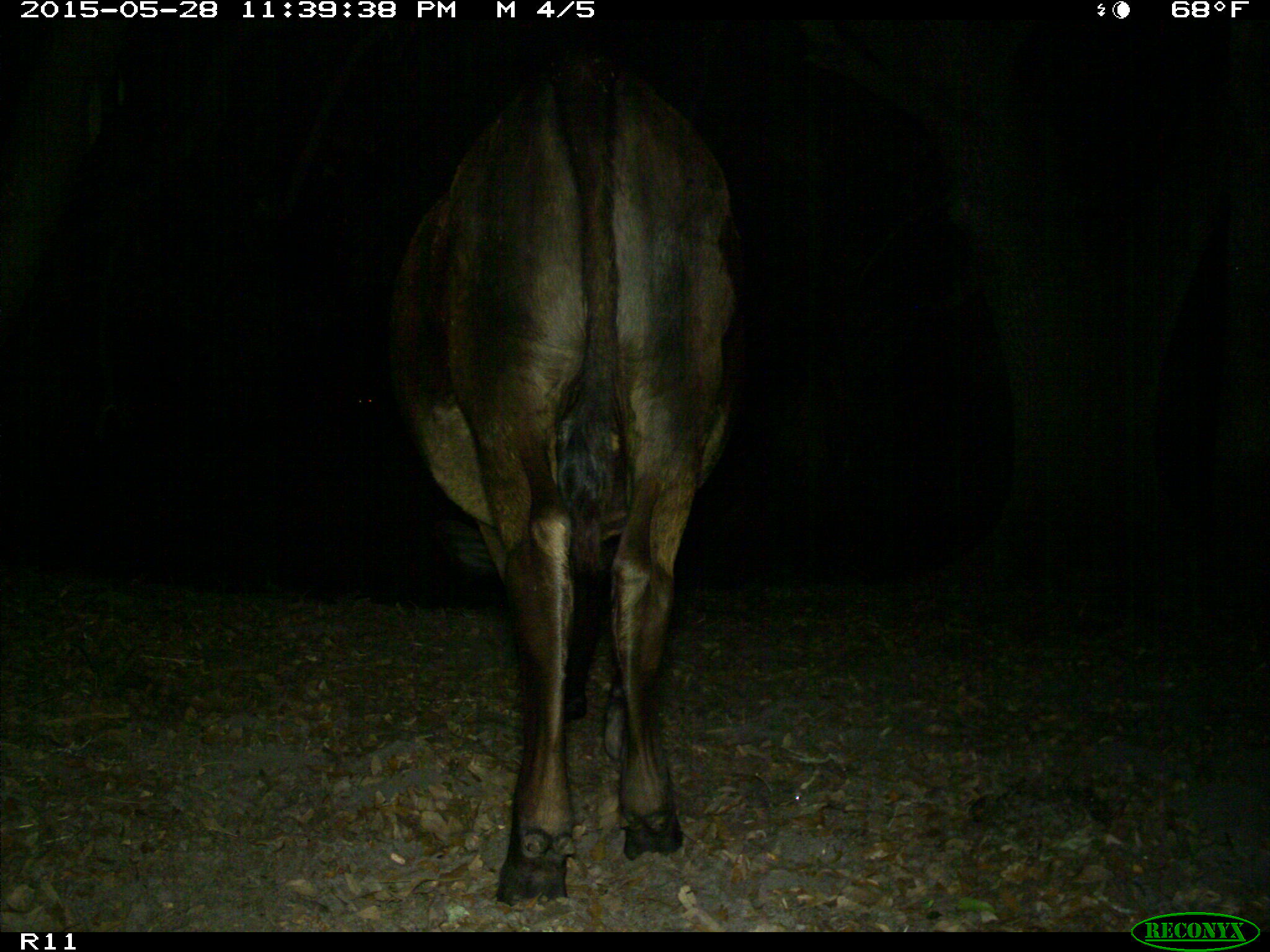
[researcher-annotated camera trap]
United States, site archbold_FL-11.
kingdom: Animalia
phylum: Chordata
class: Mammalia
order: Artiodactyla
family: Bovidae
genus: Bos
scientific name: Bos taurus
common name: domestic cow